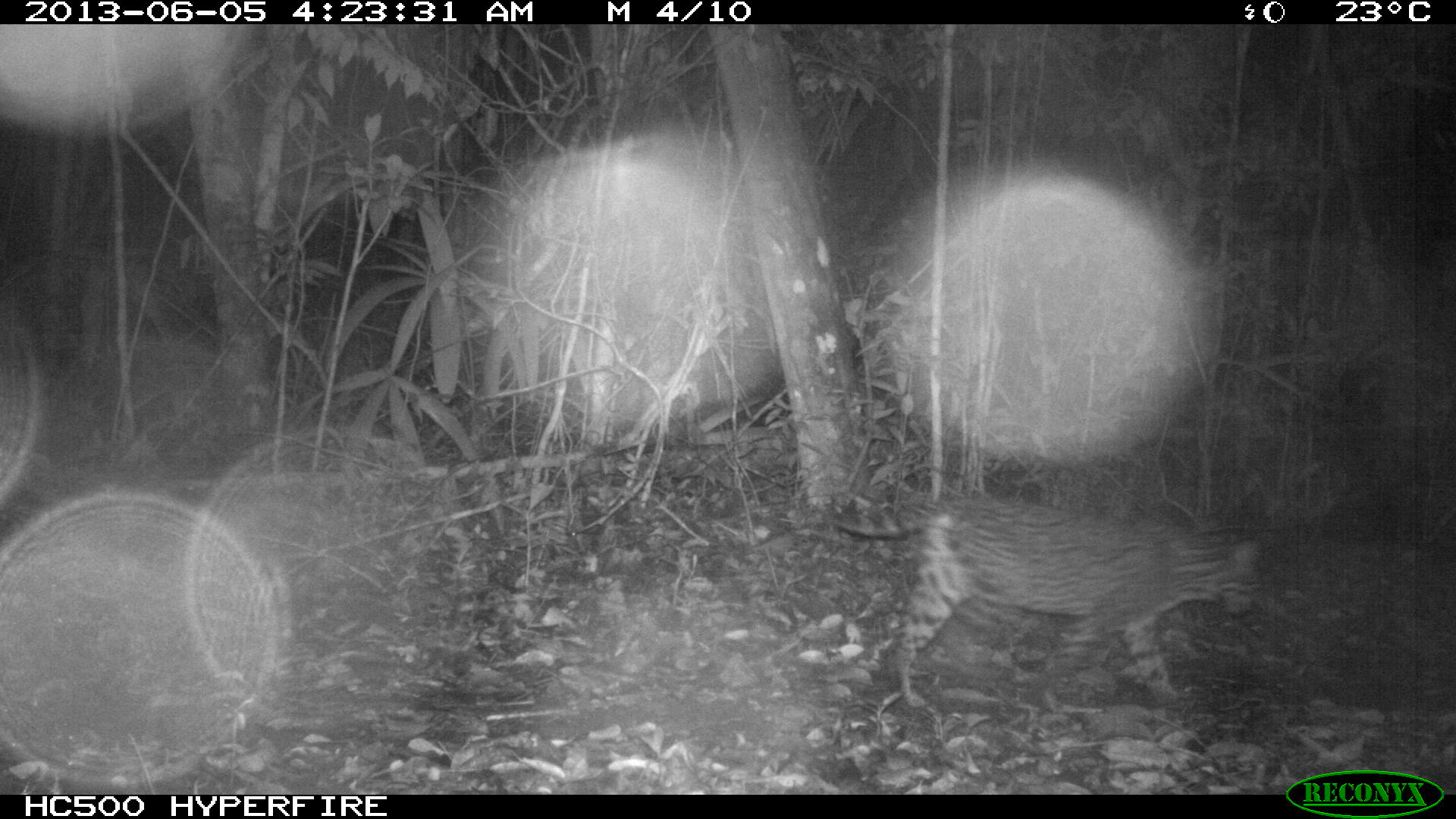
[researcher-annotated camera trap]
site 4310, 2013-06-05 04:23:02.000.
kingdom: Animalia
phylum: Chordata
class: Mammalia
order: Carnivora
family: Felidae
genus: Leopardus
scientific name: Leopardus pardalis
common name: ocelot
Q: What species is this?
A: Leopardus pardalis (ocelot).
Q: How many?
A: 1.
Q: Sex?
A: Female.